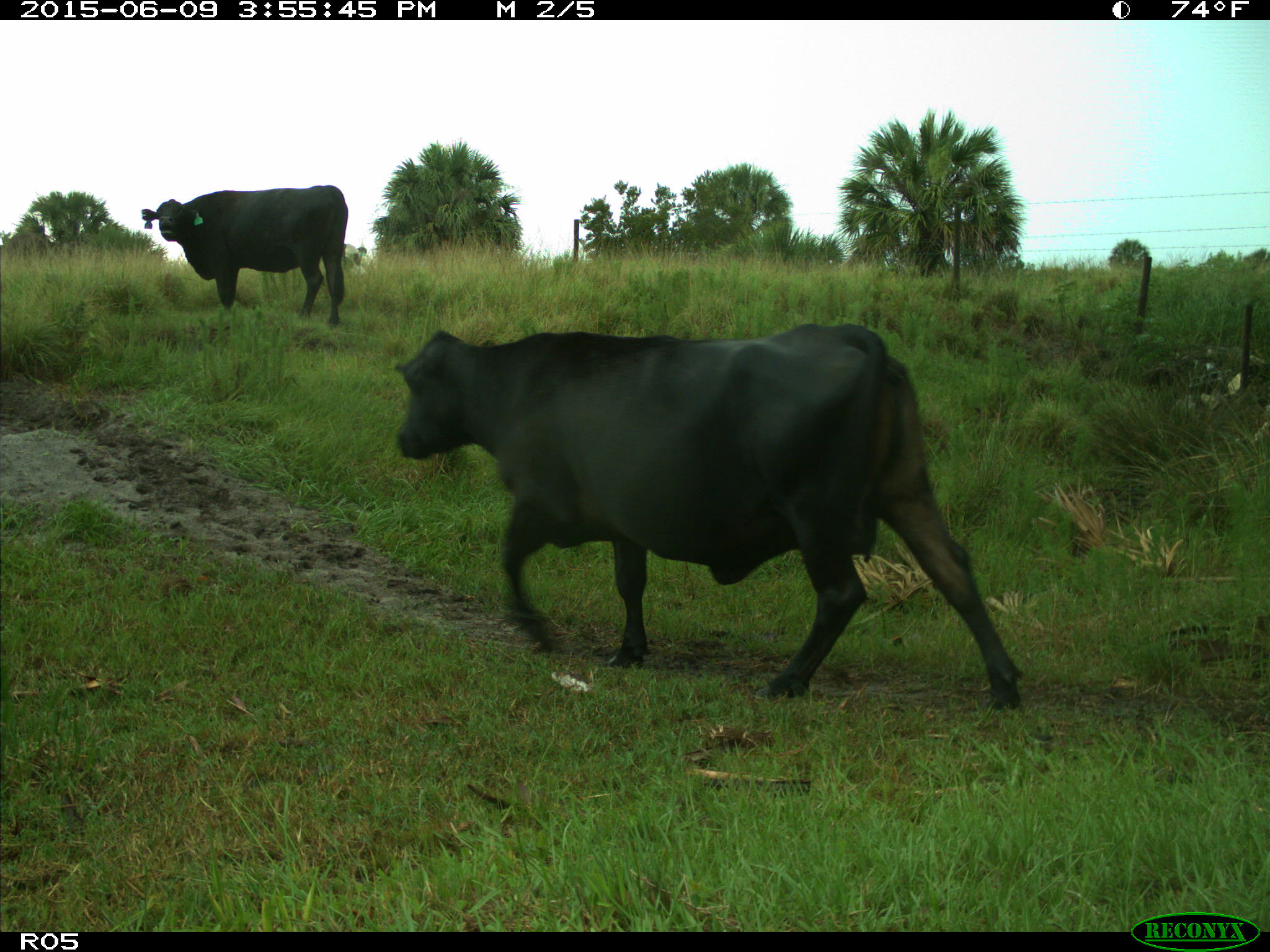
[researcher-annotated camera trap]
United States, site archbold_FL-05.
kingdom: Animalia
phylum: Chordata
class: Mammalia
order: Artiodactyla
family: Bovidae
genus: Bos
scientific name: Bos taurus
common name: domestic cow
Bos taurus (domestic cow).